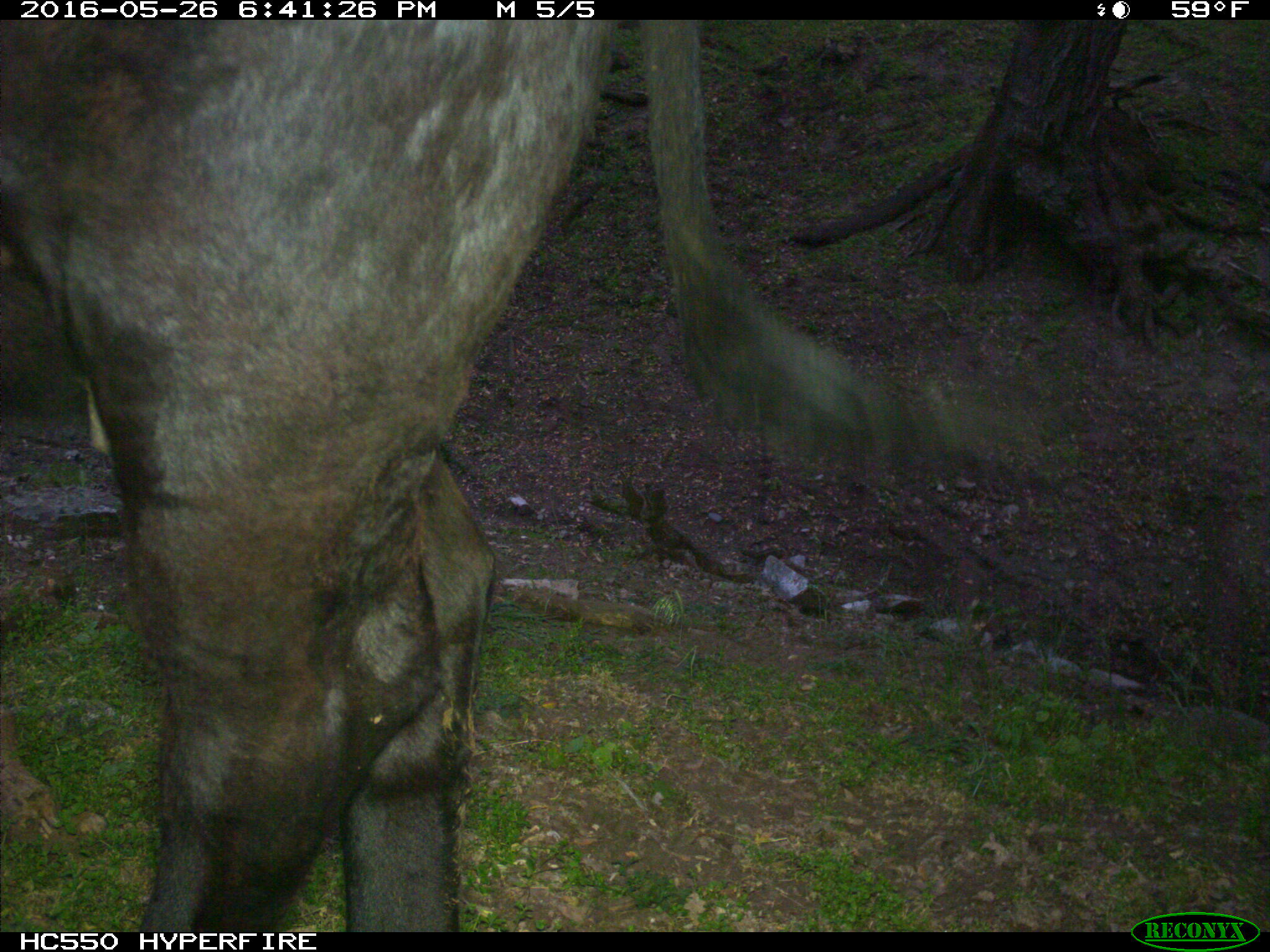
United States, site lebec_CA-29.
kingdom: Animalia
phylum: Chordata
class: Mammalia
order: Artiodactyla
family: Bovidae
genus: Bos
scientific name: Bos taurus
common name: domestic cow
Bos taurus (domestic cow).